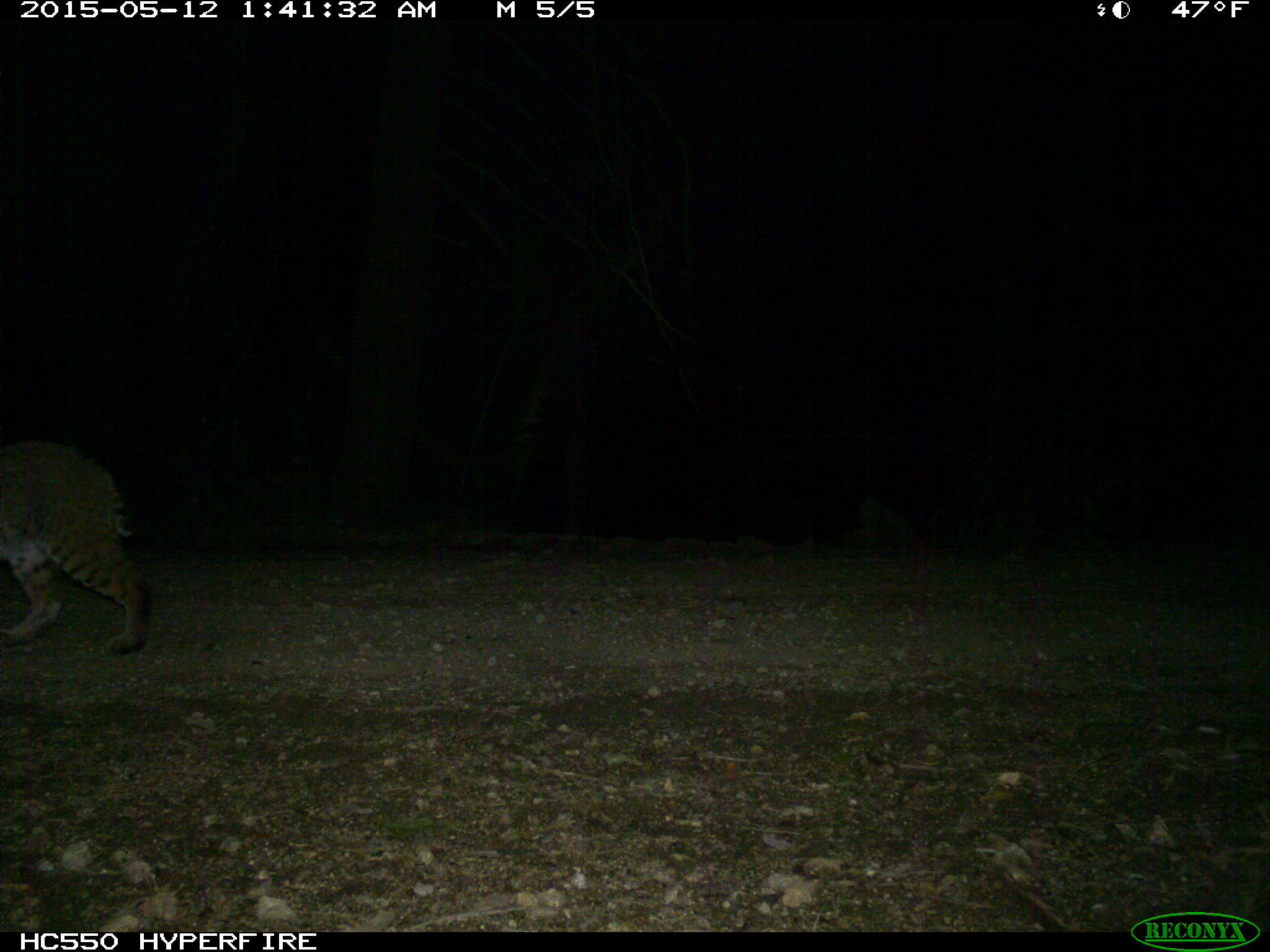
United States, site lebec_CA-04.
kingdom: Animalia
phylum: Chordata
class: Mammalia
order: Carnivora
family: Felidae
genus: Lynx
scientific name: Lynx rufus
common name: bobcat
Lynx rufus (bobcat).